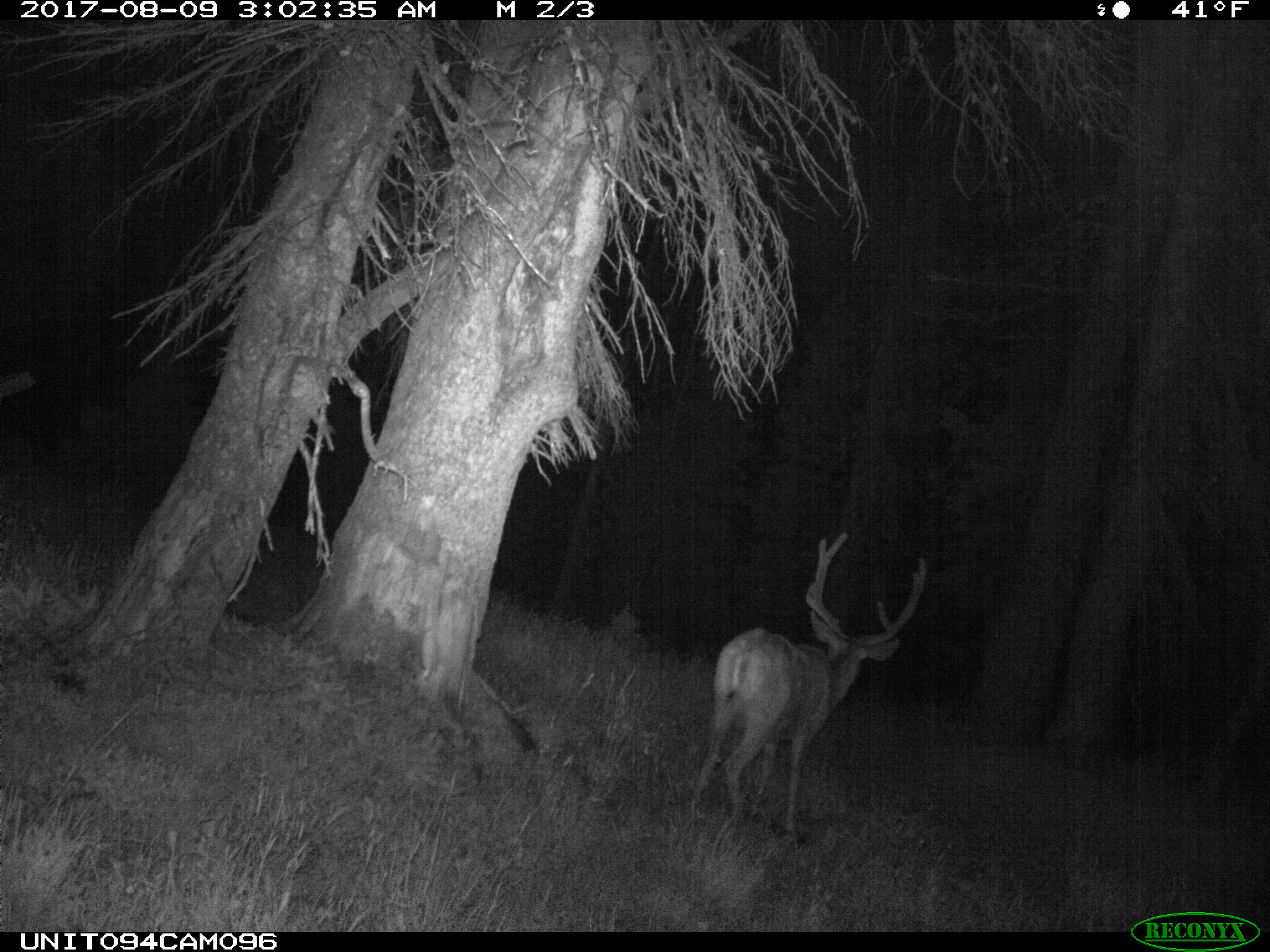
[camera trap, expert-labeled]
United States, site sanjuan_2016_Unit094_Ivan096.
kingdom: Animalia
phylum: Chordata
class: Mammalia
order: Artiodactyla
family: Cervidae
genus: Odocoileus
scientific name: Odocoileus hemionus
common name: mule deer